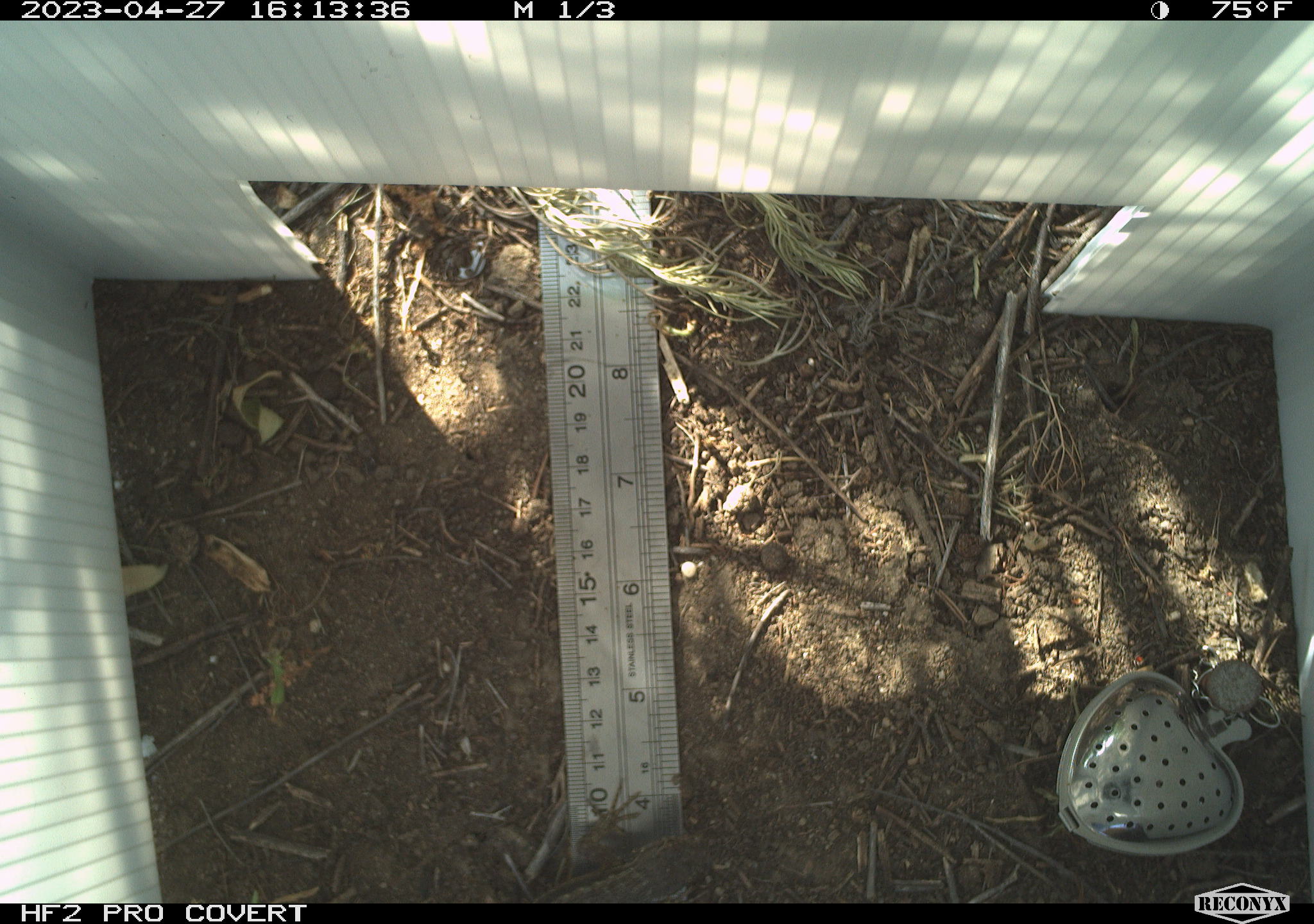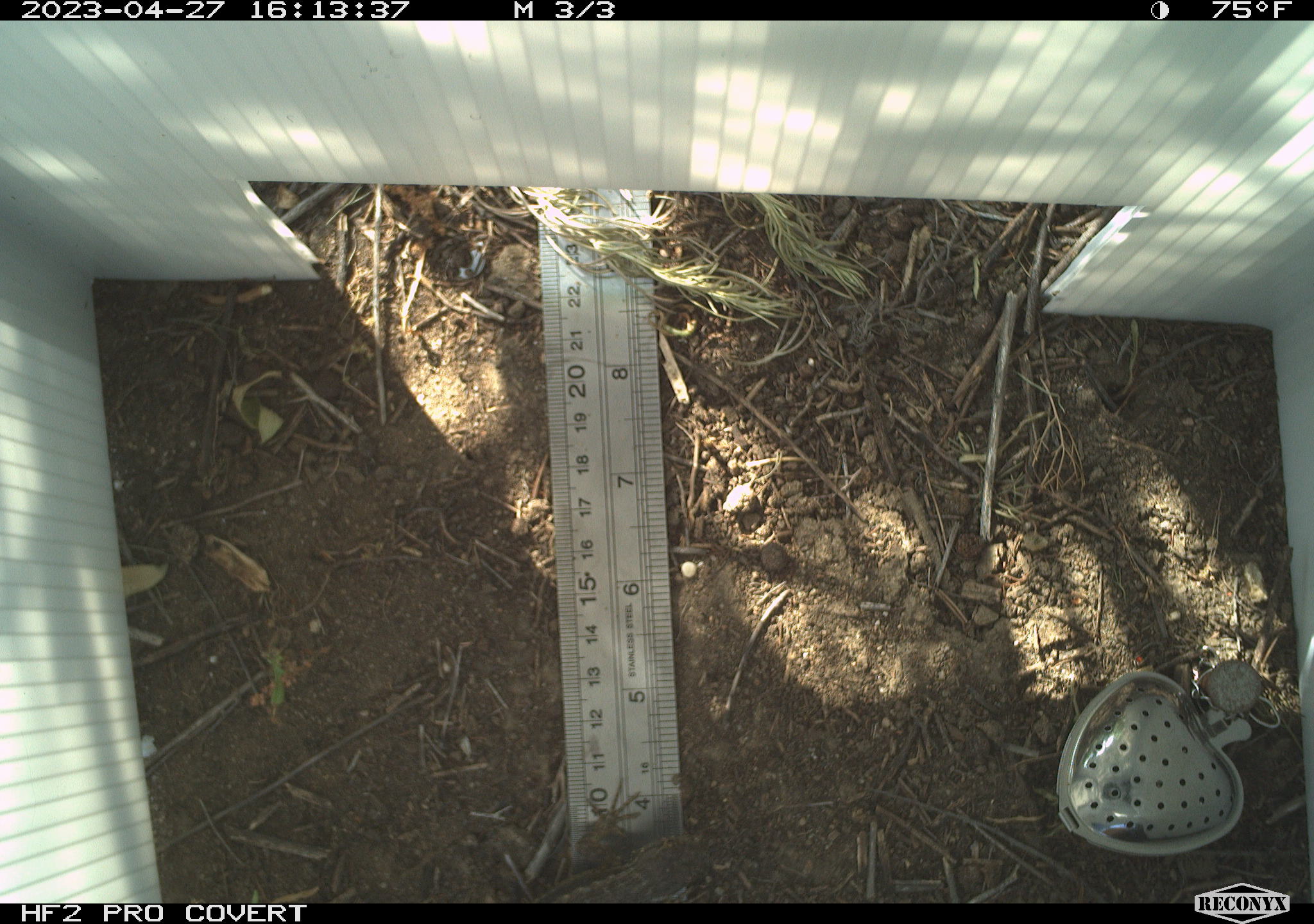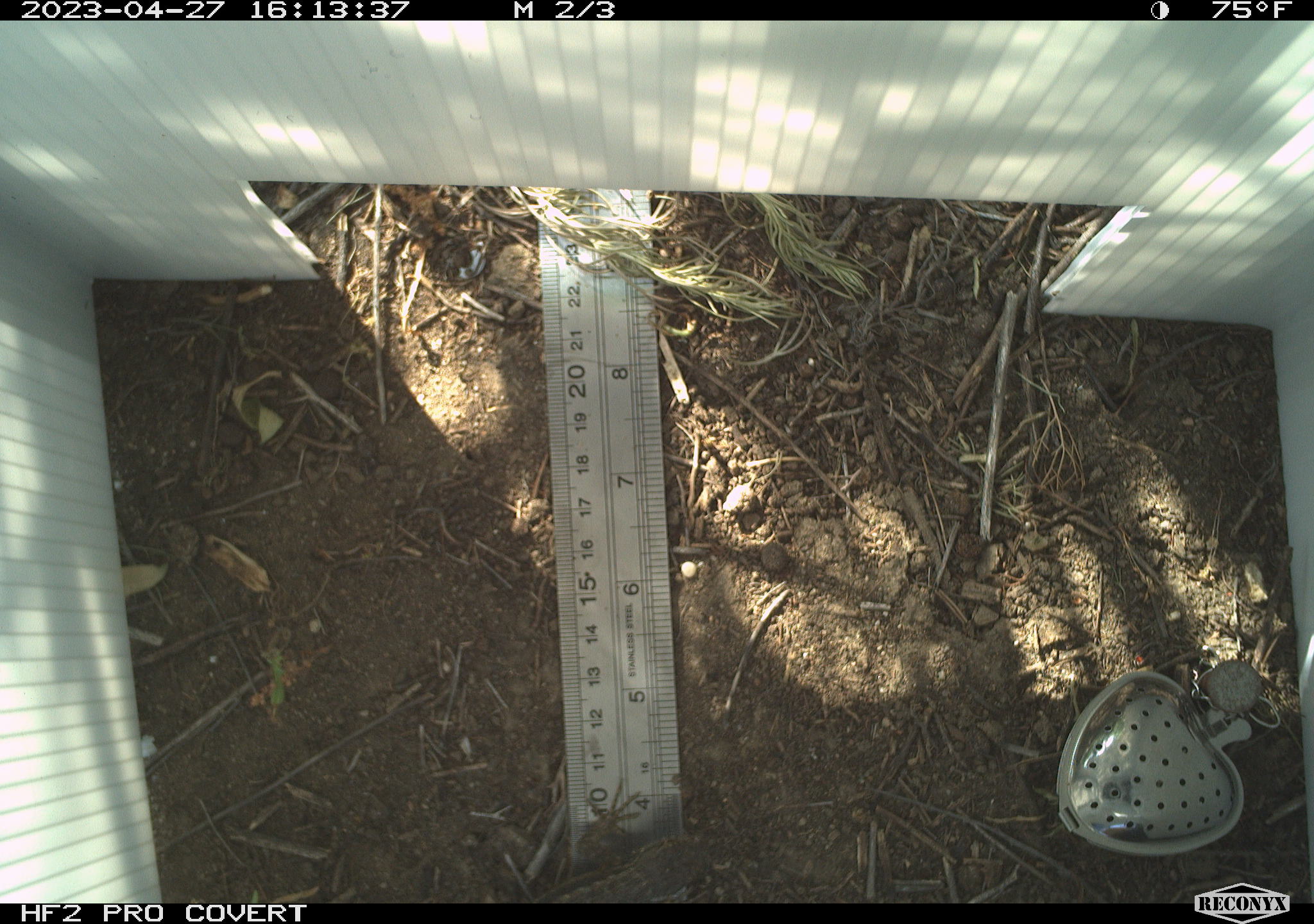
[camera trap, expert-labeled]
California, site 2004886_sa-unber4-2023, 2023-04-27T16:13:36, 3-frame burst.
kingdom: Animalia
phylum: Chordata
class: Reptilia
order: Squamata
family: Phrynosomatidae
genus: Sceloporus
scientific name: Sceloporus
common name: spiny lizards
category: sceloporus species